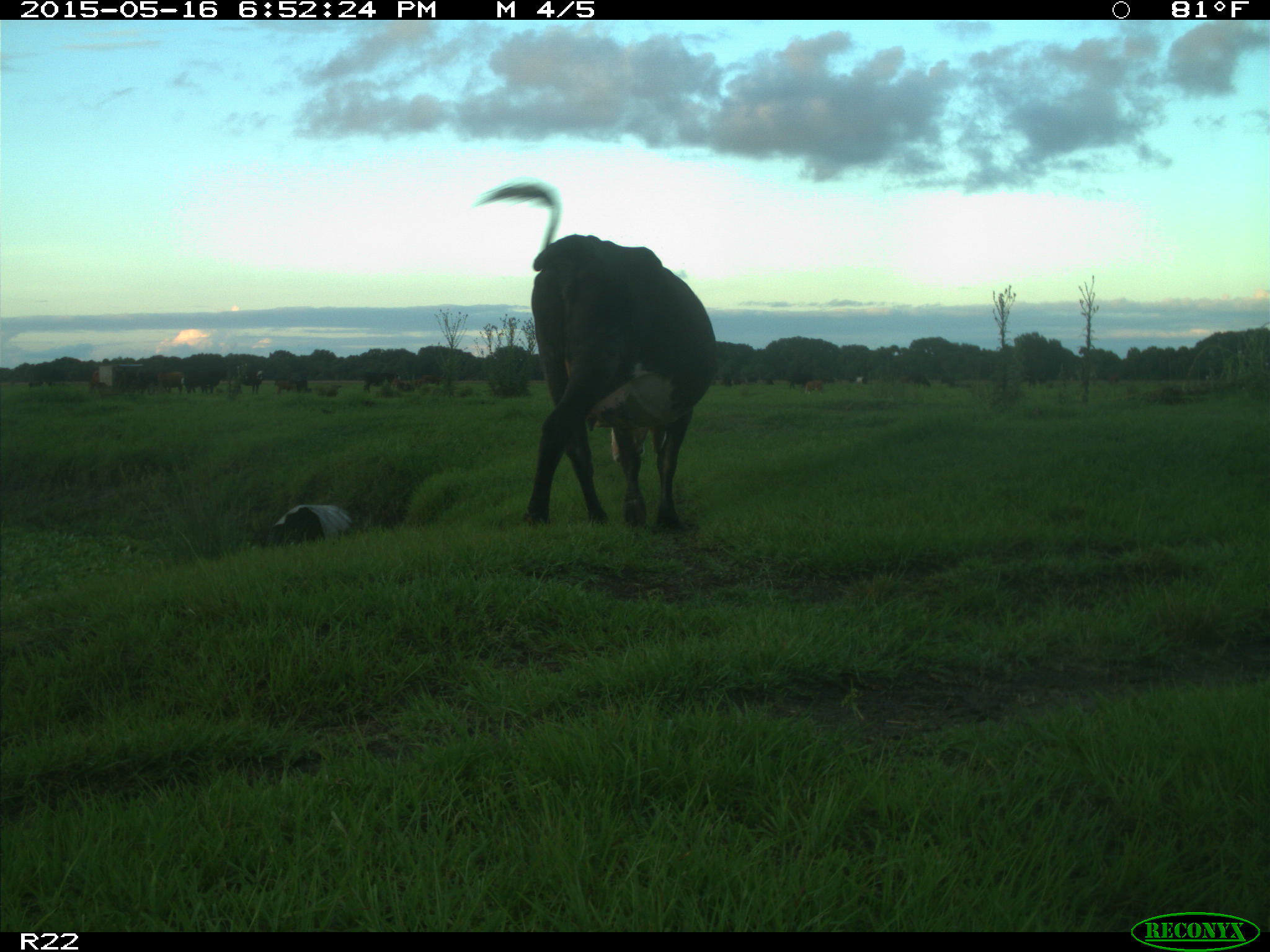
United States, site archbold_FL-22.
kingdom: Animalia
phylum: Chordata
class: Mammalia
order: Artiodactyla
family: Bovidae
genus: Bos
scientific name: Bos taurus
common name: domestic cow